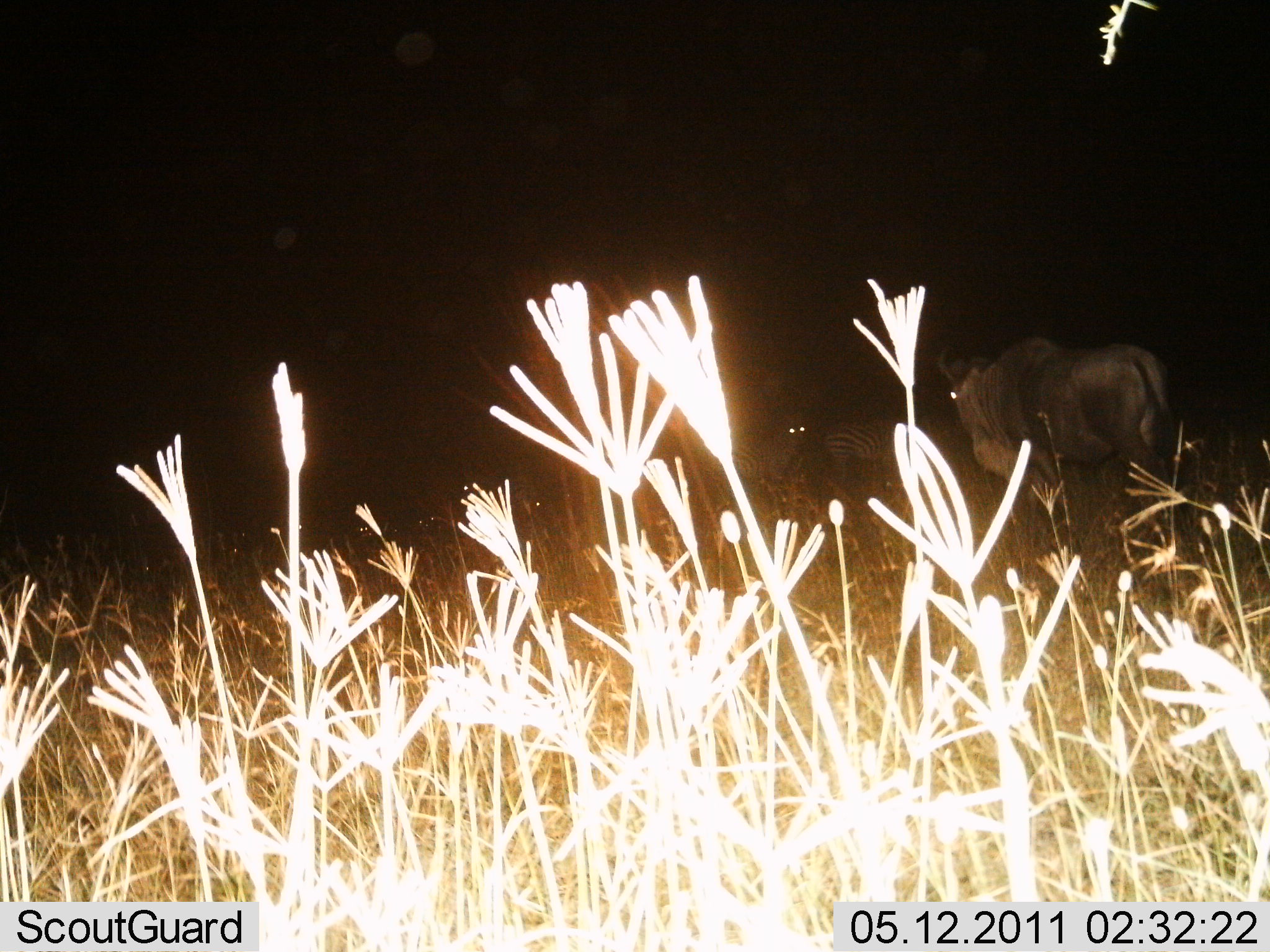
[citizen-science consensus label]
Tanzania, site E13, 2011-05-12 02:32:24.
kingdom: Animalia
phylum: Chordata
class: Mammalia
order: Artiodactyla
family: Bovidae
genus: Connochaetes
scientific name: Connochaetes taurinus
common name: blue wildebeest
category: wildebeest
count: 1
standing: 64%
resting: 0%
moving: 45%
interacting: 0%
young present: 0%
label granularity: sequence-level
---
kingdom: Animalia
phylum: Chordata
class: Mammalia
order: Perissodactyla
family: Equidae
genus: Equus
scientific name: Equus quagga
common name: plains zebra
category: zebra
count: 2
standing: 80%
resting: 10%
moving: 20%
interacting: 0%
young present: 0%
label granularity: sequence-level